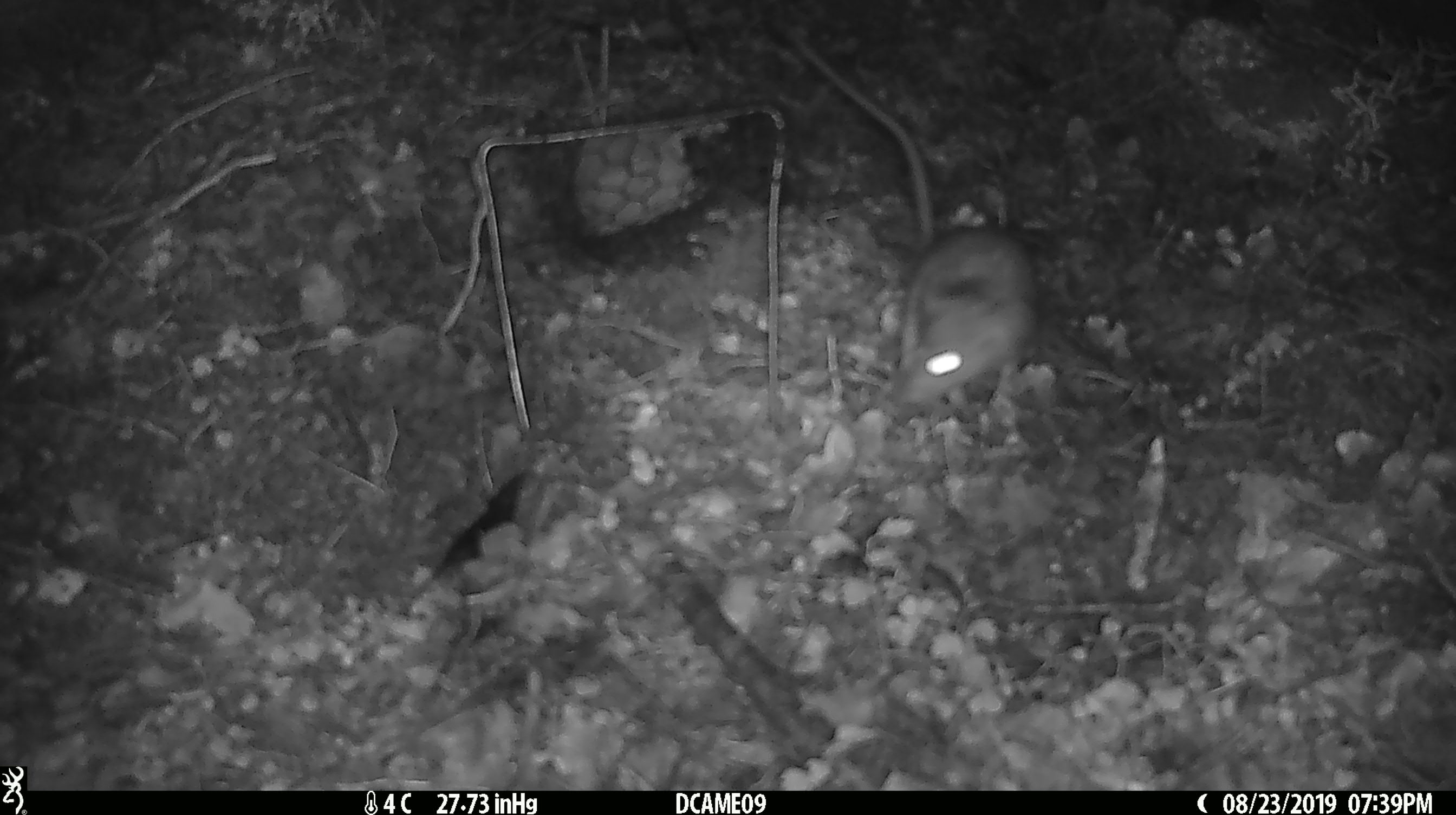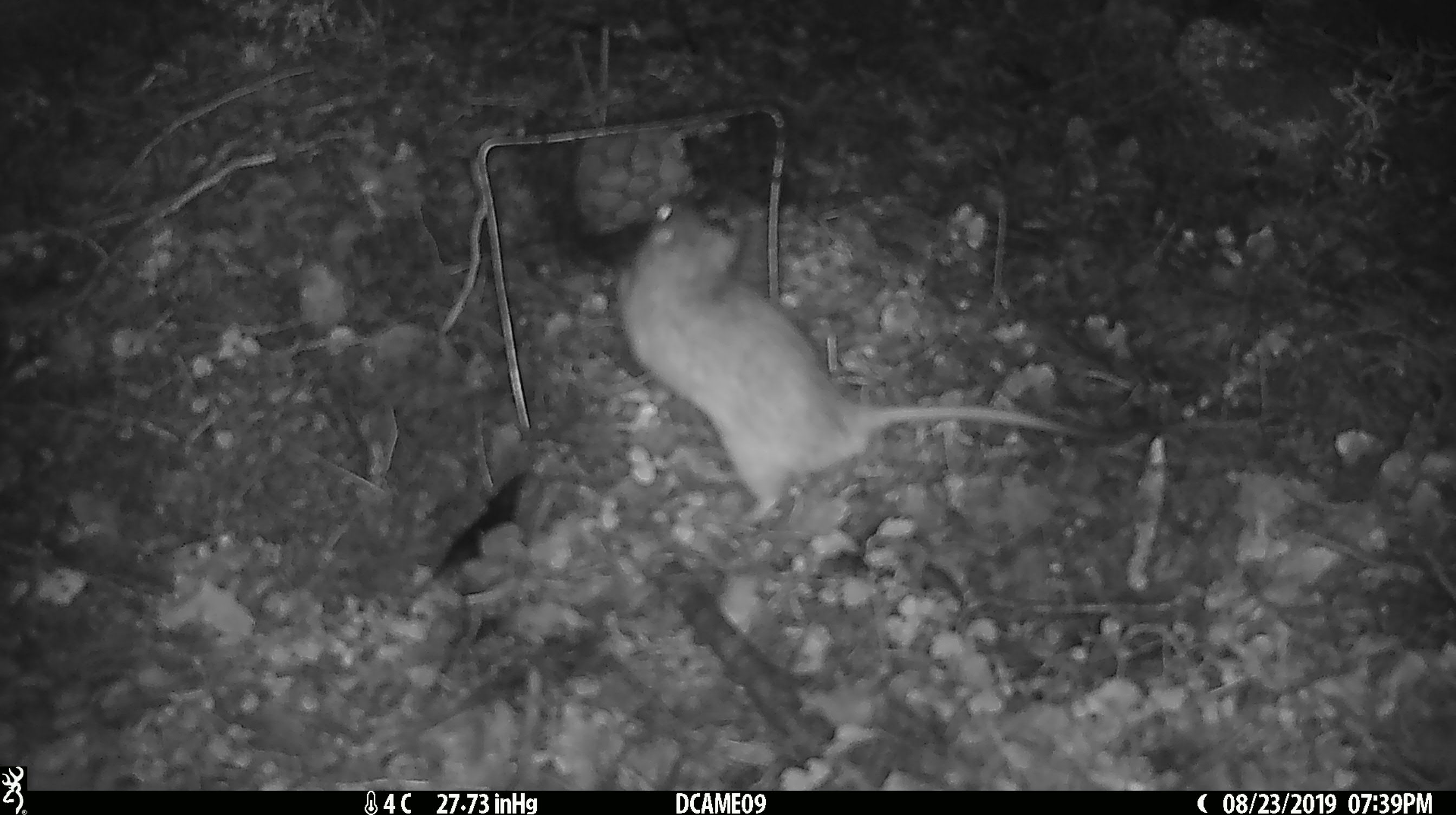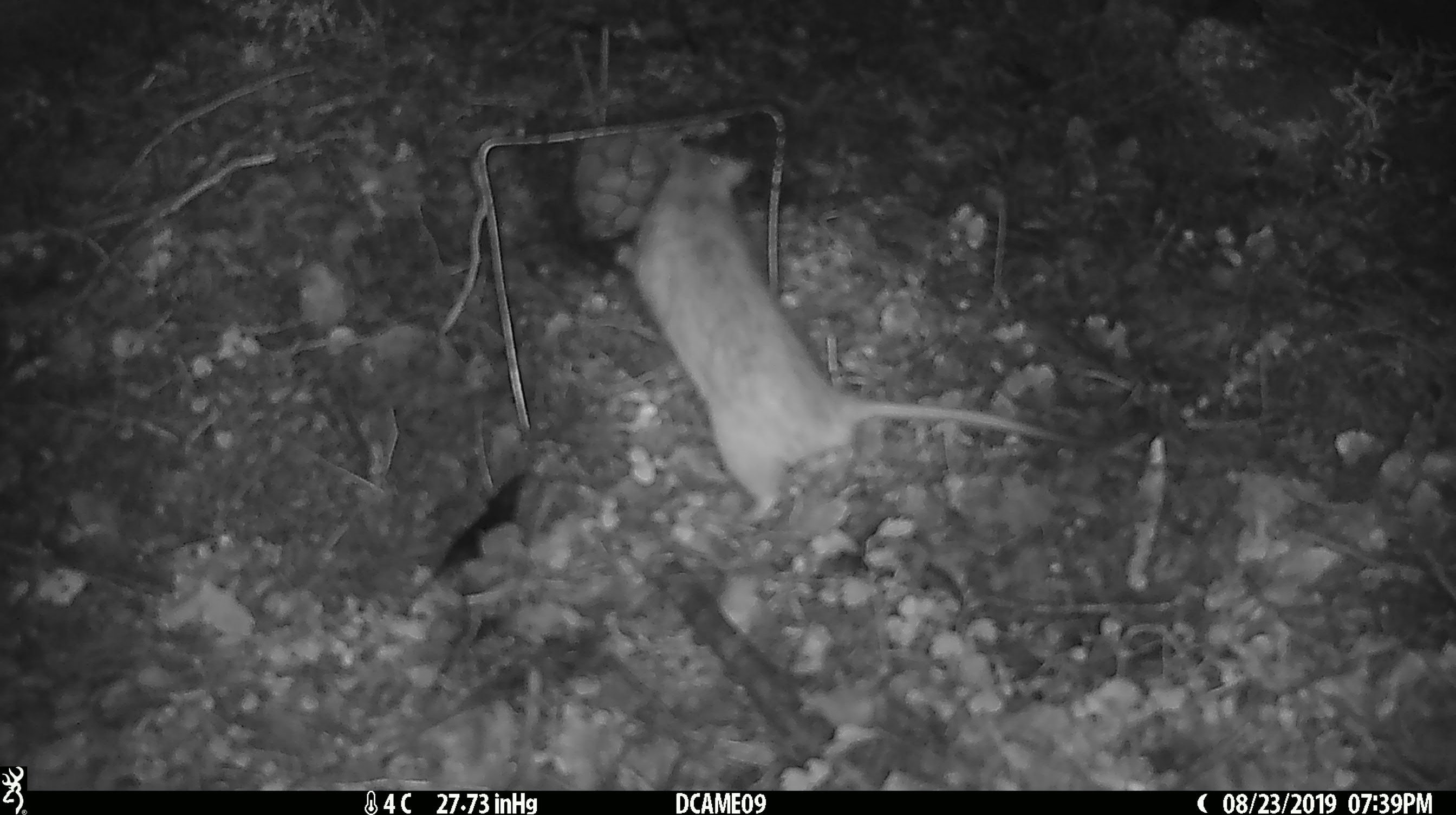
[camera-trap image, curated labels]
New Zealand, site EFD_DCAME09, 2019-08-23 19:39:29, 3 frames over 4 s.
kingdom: Animalia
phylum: Chordata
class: Mammalia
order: Rodentia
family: Muridae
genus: Rattus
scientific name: Rattus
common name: rat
Rat (Rattus).